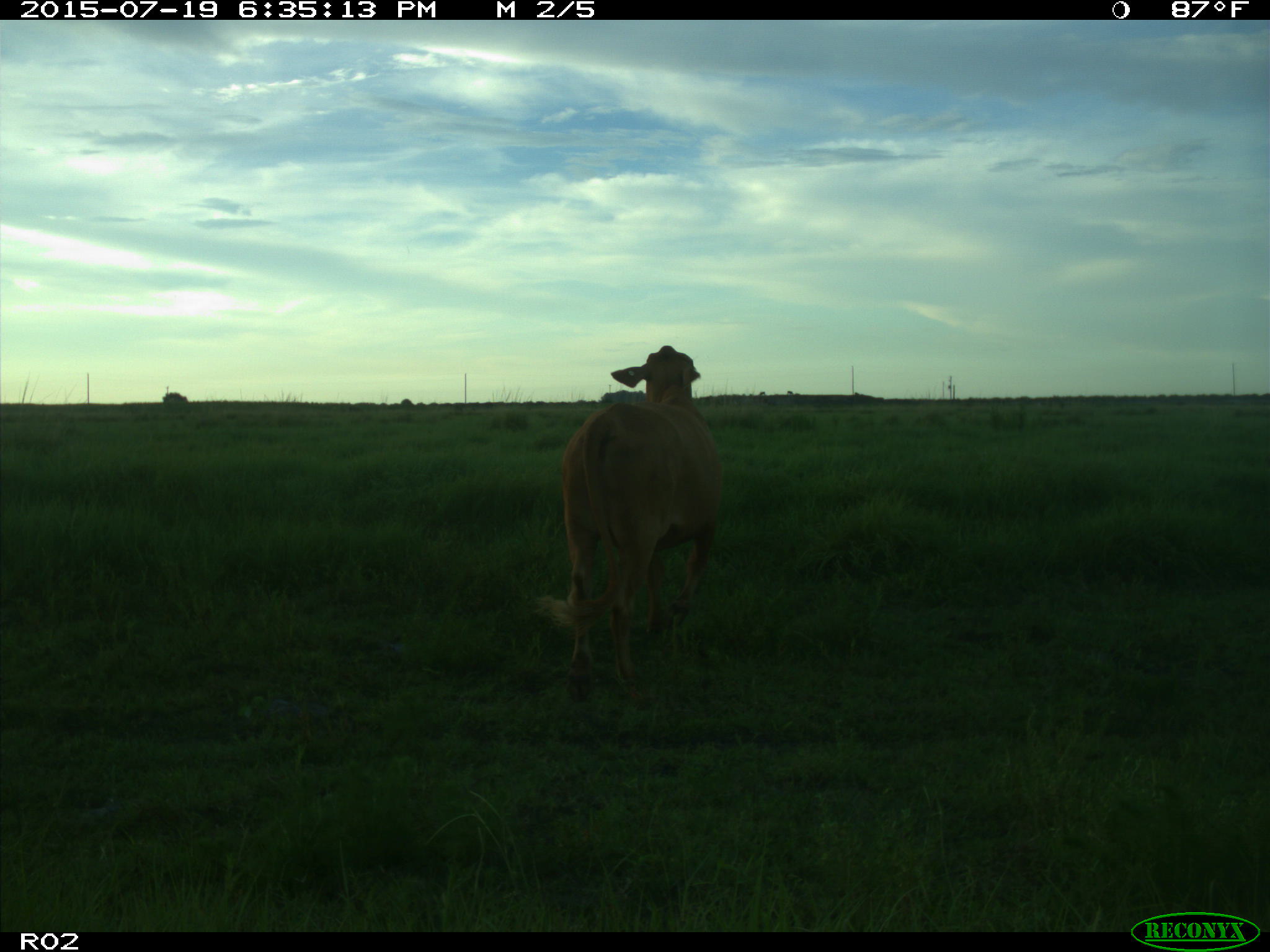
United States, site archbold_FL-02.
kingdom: Animalia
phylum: Chordata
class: Mammalia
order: Artiodactyla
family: Bovidae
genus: Bos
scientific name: Bos taurus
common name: domestic cow